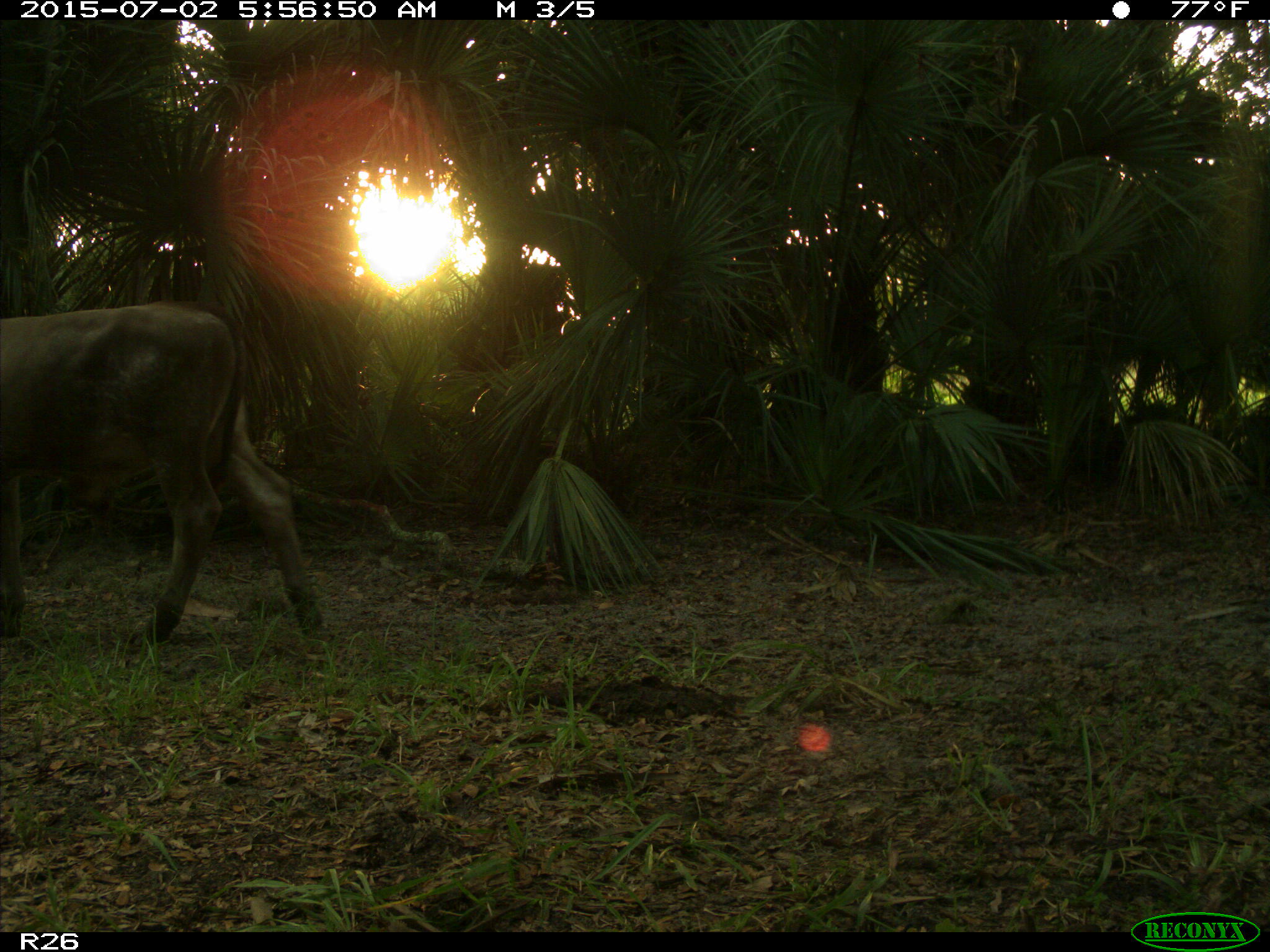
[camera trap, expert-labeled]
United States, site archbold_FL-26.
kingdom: Animalia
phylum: Chordata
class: Mammalia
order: Artiodactyla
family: Bovidae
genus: Bos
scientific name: Bos taurus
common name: domestic cow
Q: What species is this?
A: Bos taurus (domestic cow).